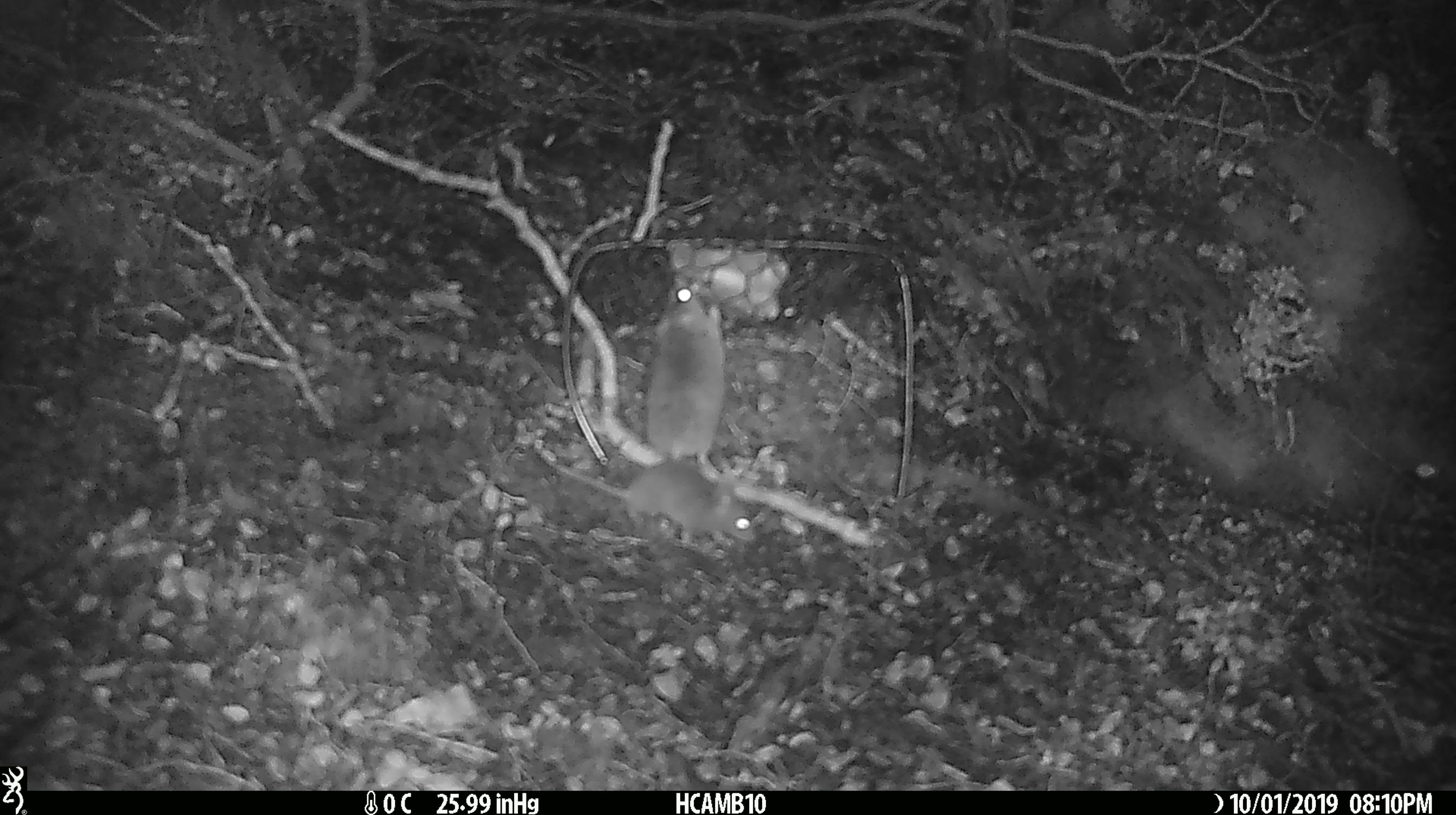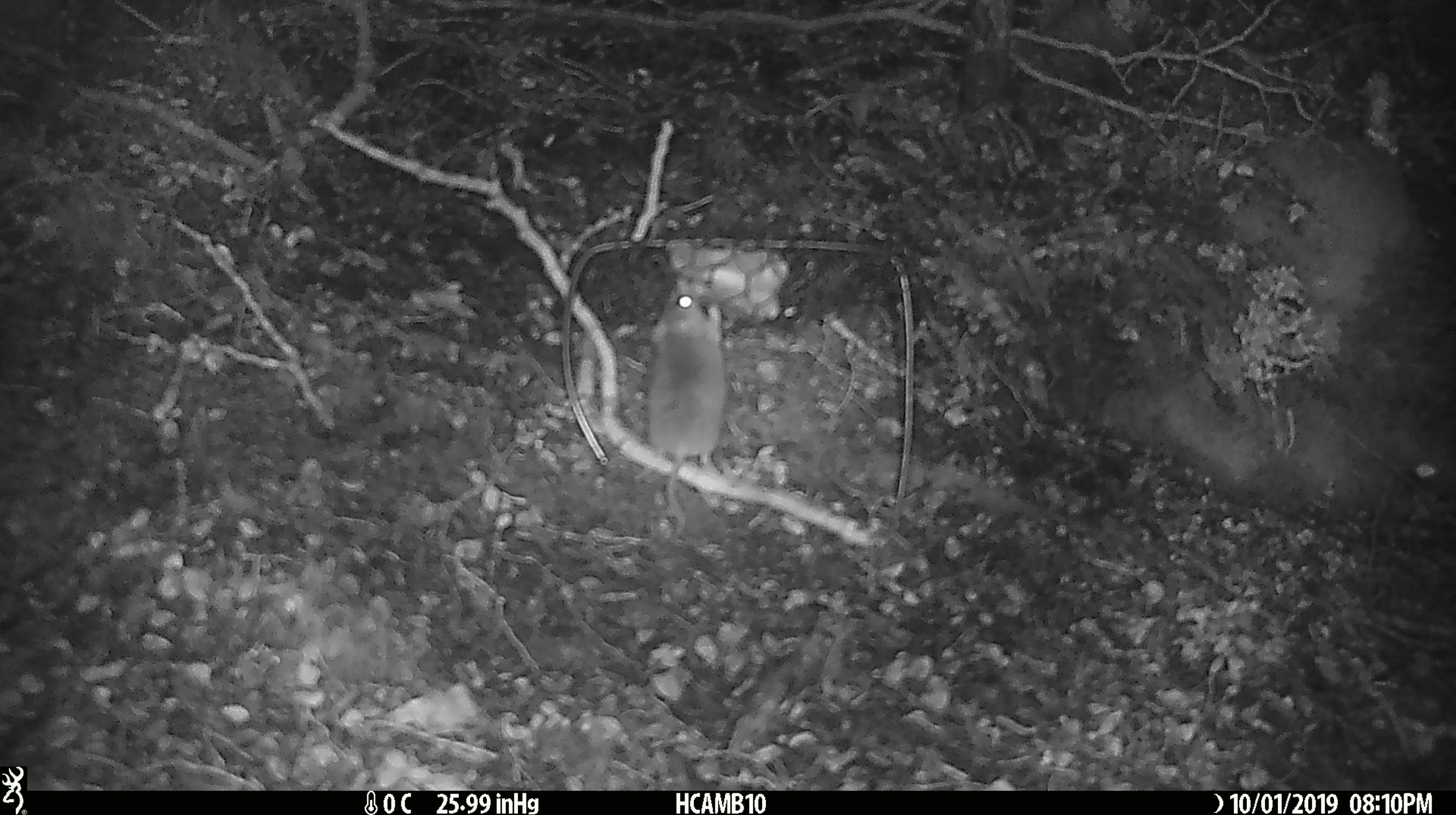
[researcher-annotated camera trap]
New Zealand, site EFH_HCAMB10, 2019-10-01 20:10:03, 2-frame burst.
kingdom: Animalia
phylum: Chordata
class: Mammalia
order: Rodentia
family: Muridae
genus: Mus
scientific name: Mus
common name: mouse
Mouse (Mus).